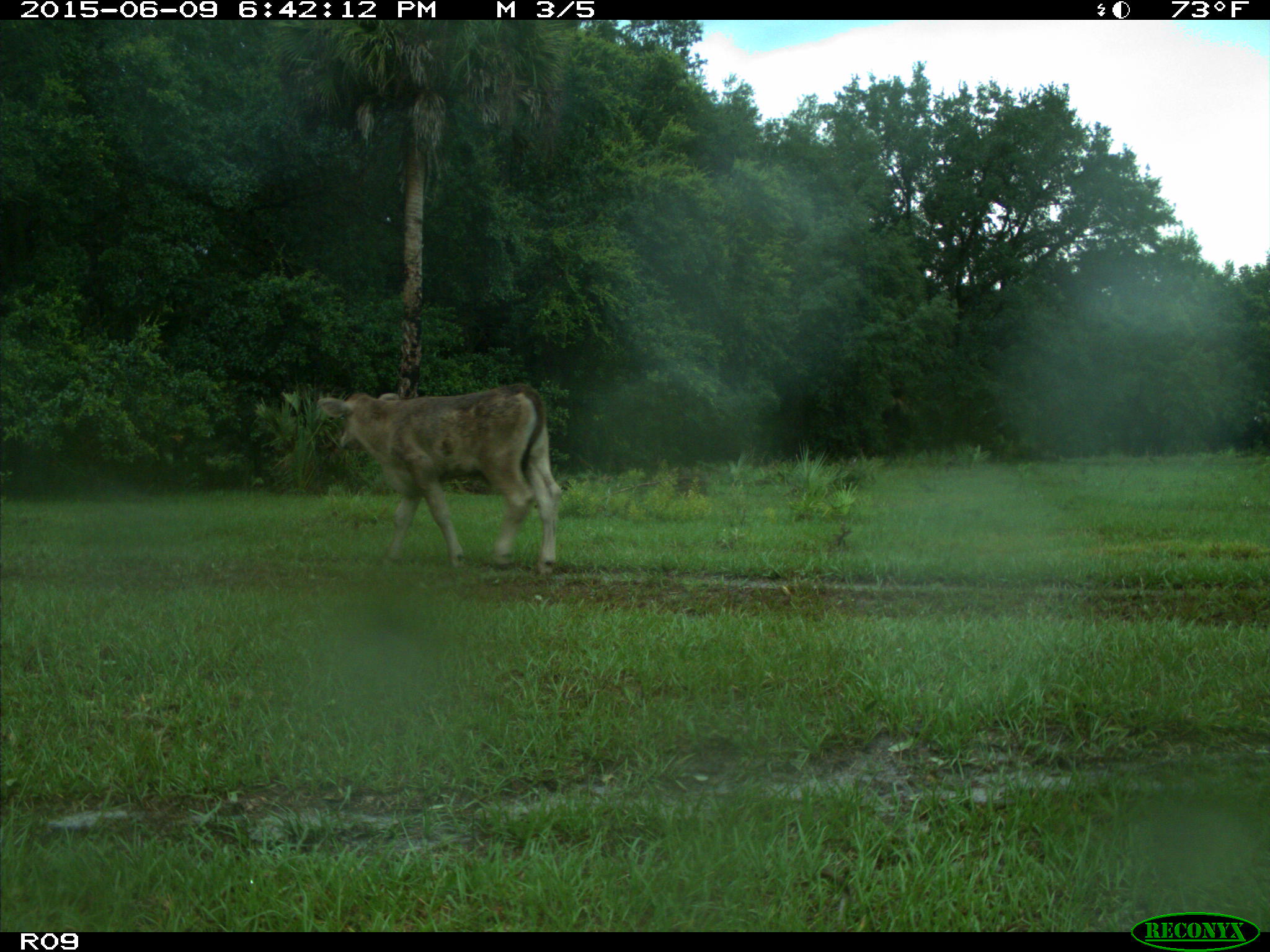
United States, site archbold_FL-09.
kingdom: Animalia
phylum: Chordata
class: Mammalia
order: Artiodactyla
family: Bovidae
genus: Bos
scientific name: Bos taurus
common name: domestic cow